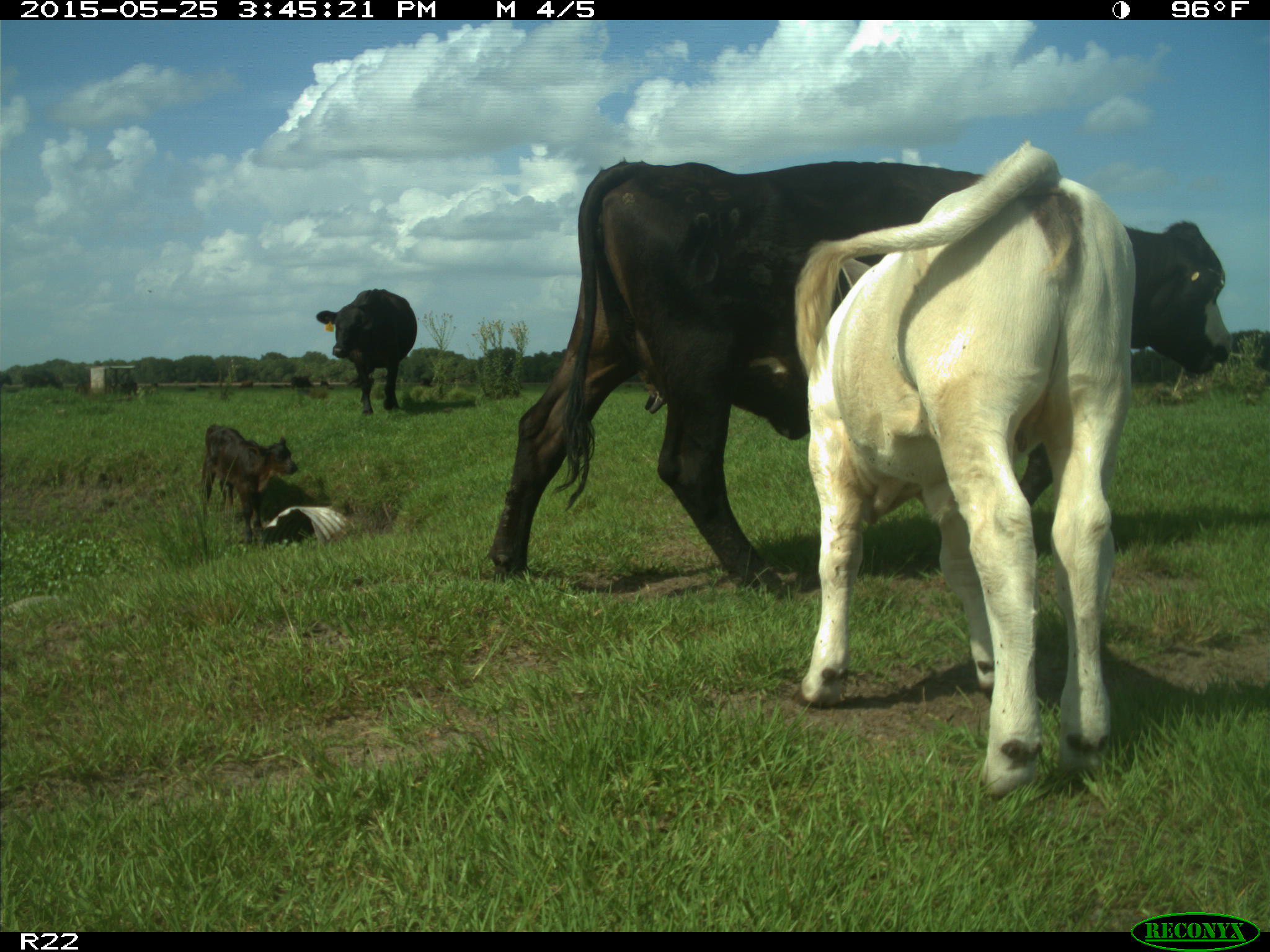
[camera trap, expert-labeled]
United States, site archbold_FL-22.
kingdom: Animalia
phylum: Chordata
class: Mammalia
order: Artiodactyla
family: Bovidae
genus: Bos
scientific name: Bos taurus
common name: domestic cow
Bos taurus (domestic cow).